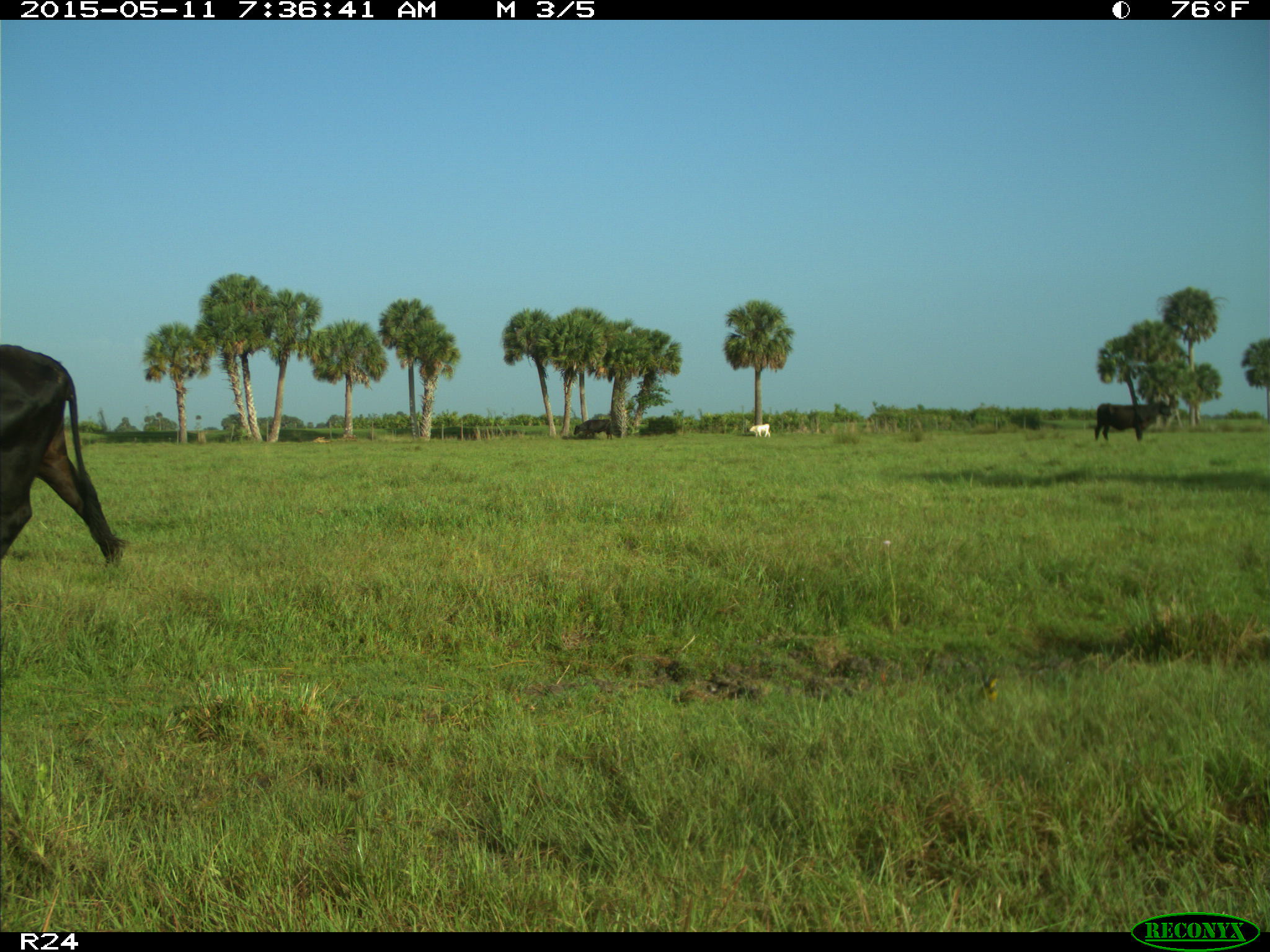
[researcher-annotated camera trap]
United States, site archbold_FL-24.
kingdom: Animalia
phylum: Chordata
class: Mammalia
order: Artiodactyla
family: Bovidae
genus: Bos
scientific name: Bos taurus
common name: domestic cow